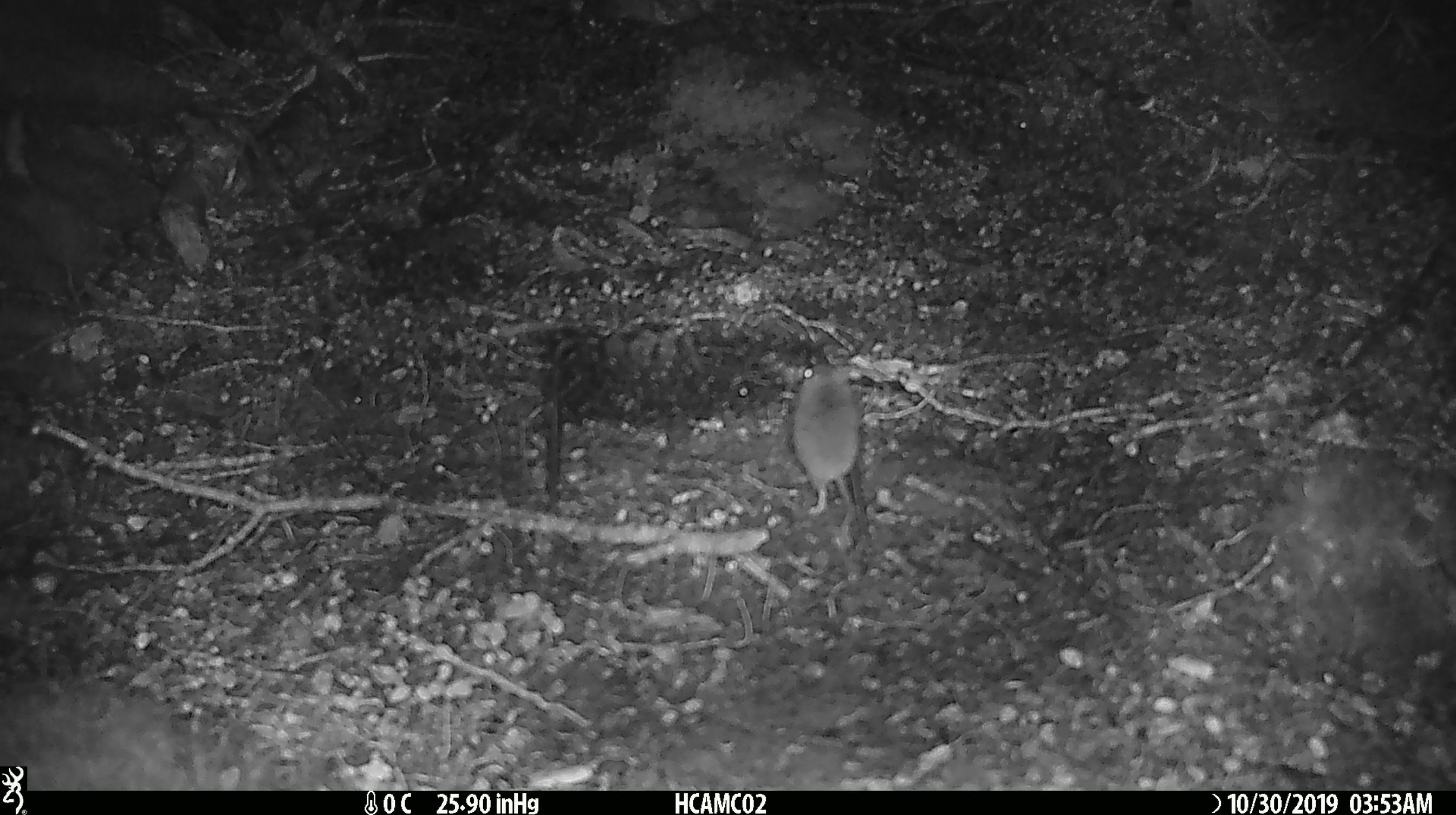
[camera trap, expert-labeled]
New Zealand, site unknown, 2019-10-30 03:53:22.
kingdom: Animalia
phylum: Chordata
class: Mammalia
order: Rodentia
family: Muridae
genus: Mus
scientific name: Mus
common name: mouse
Mouse (Mus).